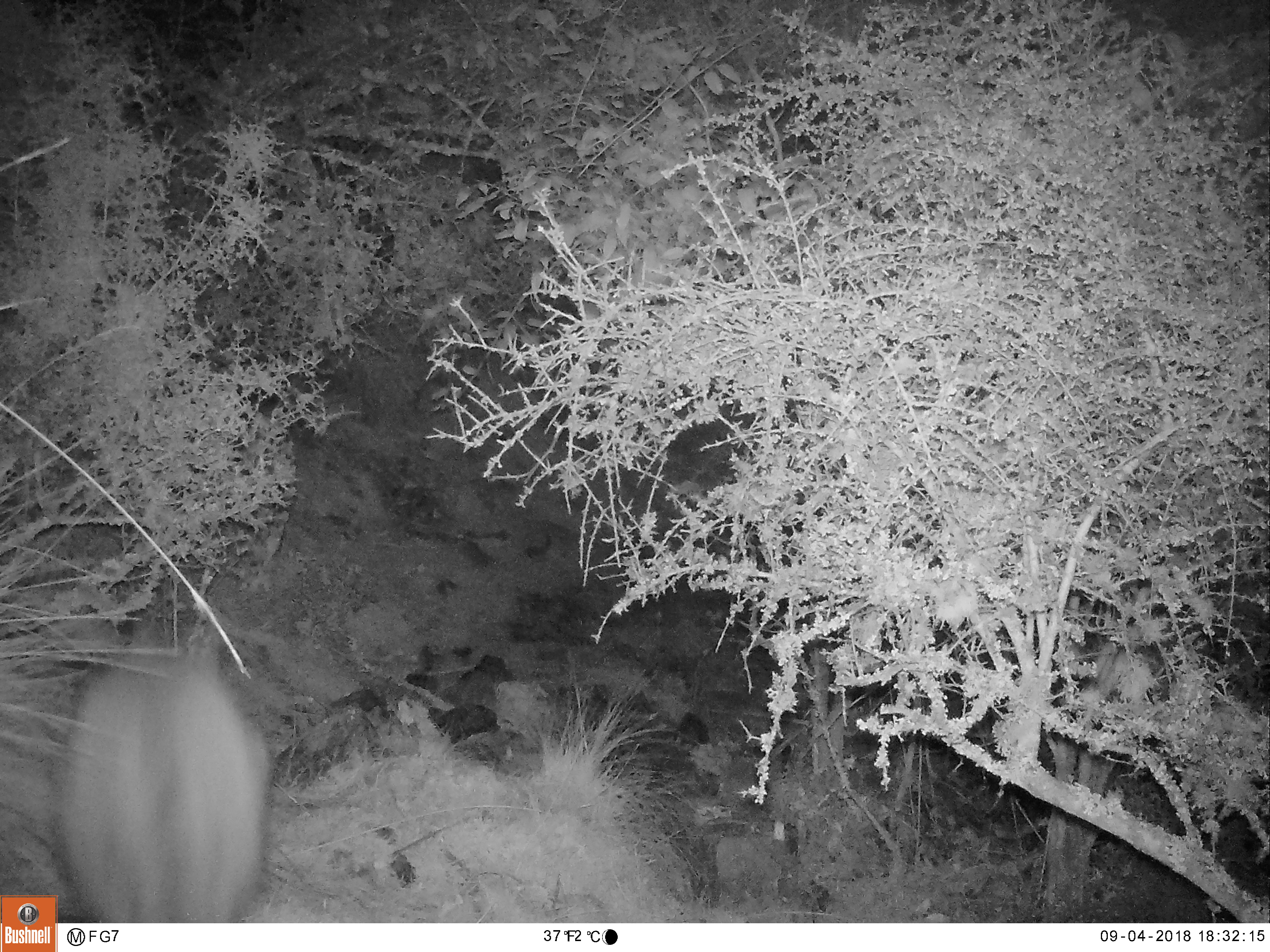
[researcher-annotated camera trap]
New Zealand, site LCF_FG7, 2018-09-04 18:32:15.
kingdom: Animalia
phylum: Chordata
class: Mammalia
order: Diprotodontia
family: Macropodidae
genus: Notamacropus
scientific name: Notamacropus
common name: wallaby